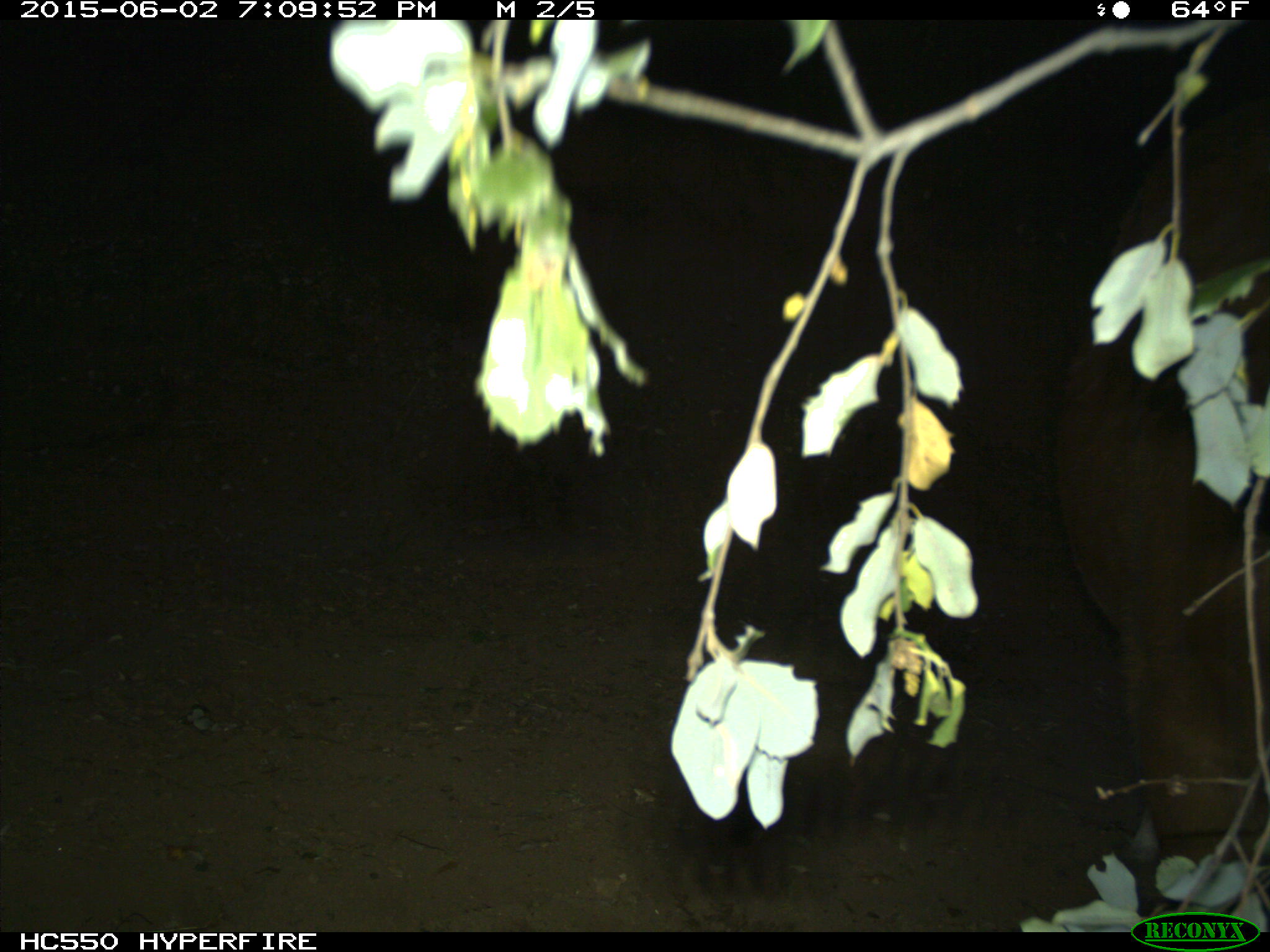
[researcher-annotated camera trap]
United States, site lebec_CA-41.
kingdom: Animalia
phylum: Chordata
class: Mammalia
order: Artiodactyla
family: Bovidae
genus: Bos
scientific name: Bos taurus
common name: domestic cow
Bos taurus (domestic cow).